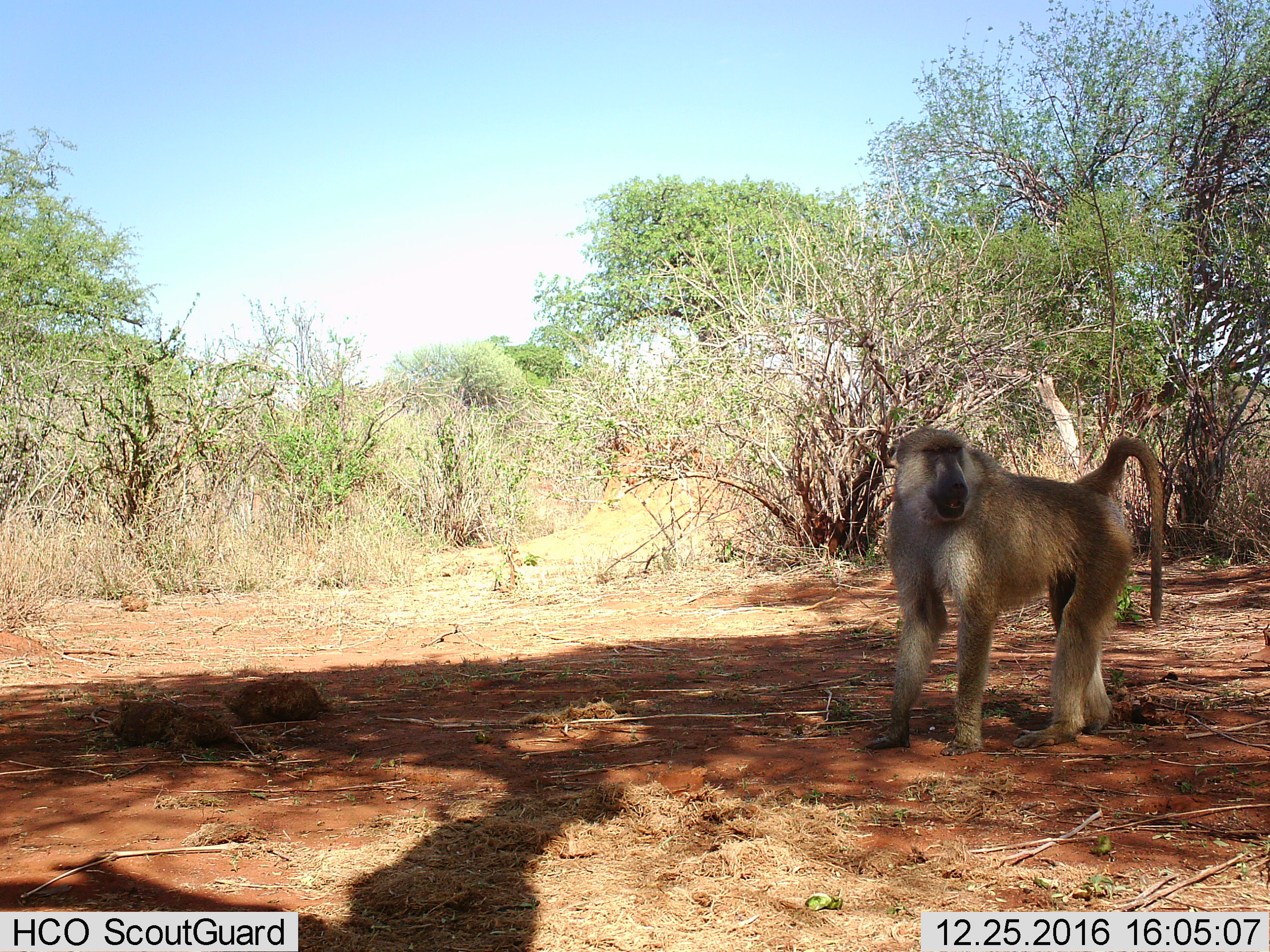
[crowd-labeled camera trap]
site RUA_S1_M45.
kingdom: Animalia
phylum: Chordata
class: Mammalia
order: Primates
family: Cercopithecidae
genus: Papio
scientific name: Papio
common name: baboon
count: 1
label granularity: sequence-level